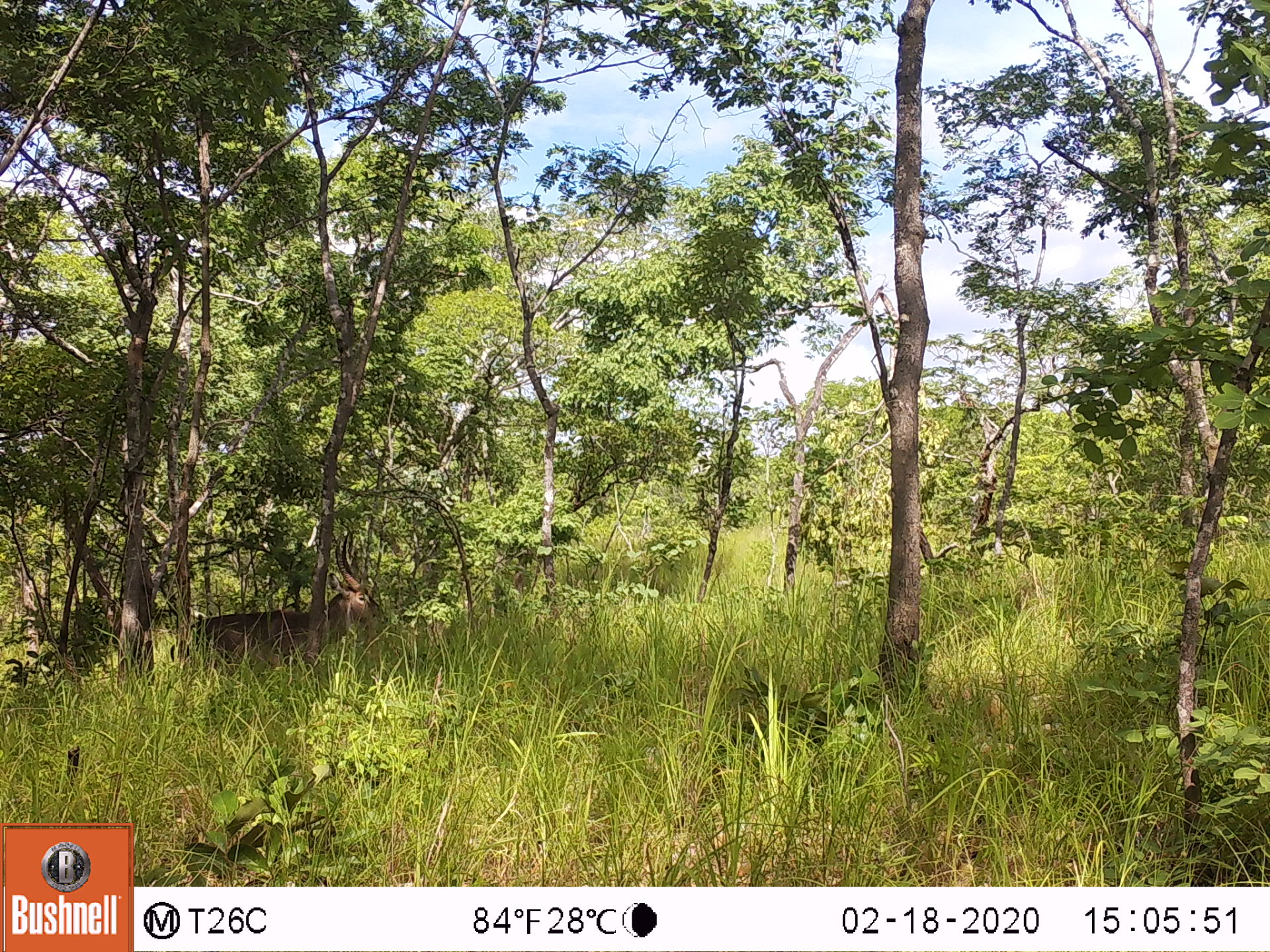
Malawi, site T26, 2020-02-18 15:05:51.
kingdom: Animalia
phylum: Chordata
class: Mammalia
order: Artiodactyla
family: Bovidae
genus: Kobus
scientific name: Kobus ellipsiprymnus ellipsiprymnus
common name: common waterbuck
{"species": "common waterbuck (Kobus ellipsiprymnus ellipsiprymnus)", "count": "1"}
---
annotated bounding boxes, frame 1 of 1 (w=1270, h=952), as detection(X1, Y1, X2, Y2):
common waterbuck: detection(192, 529, 386, 683)